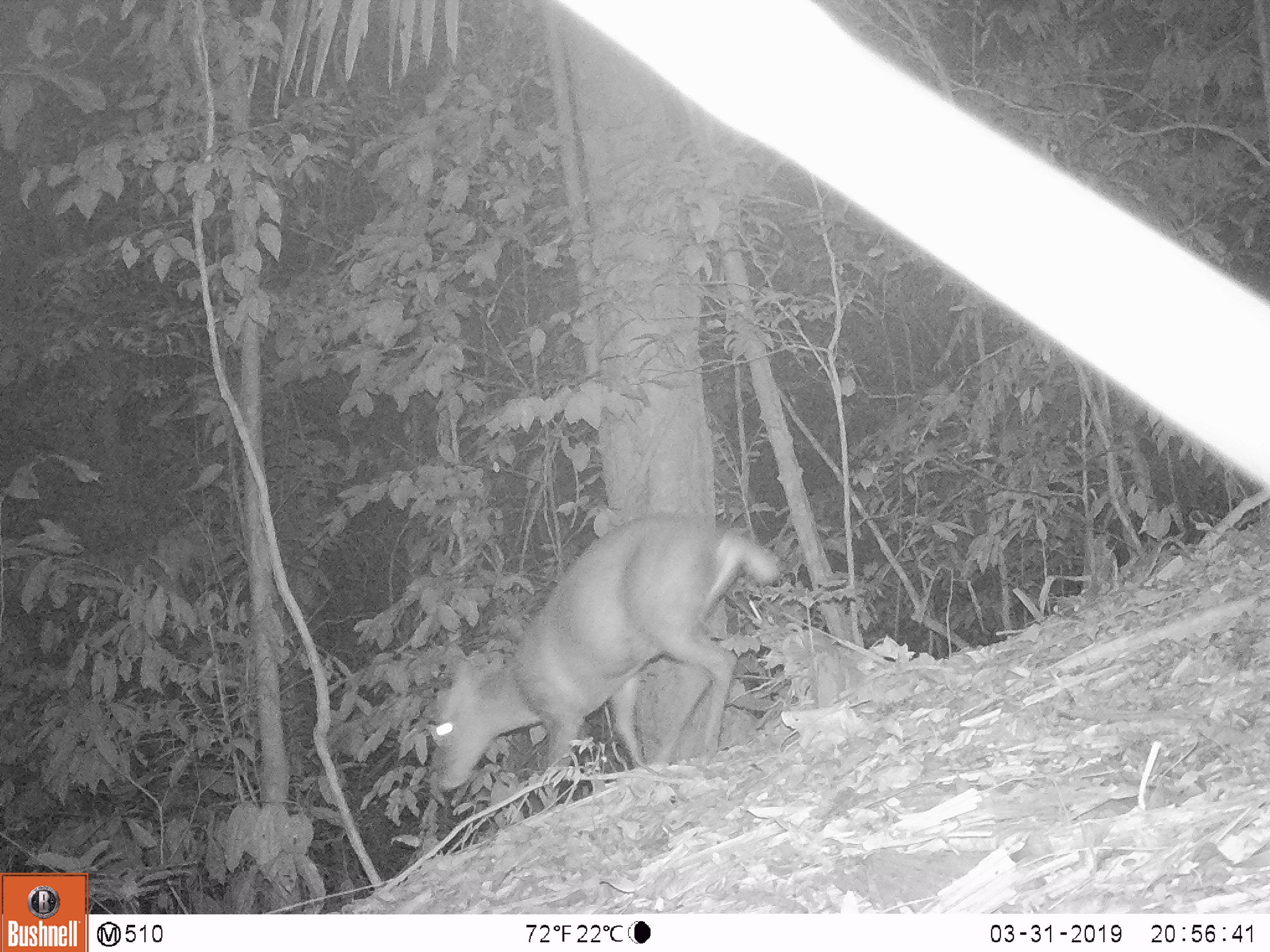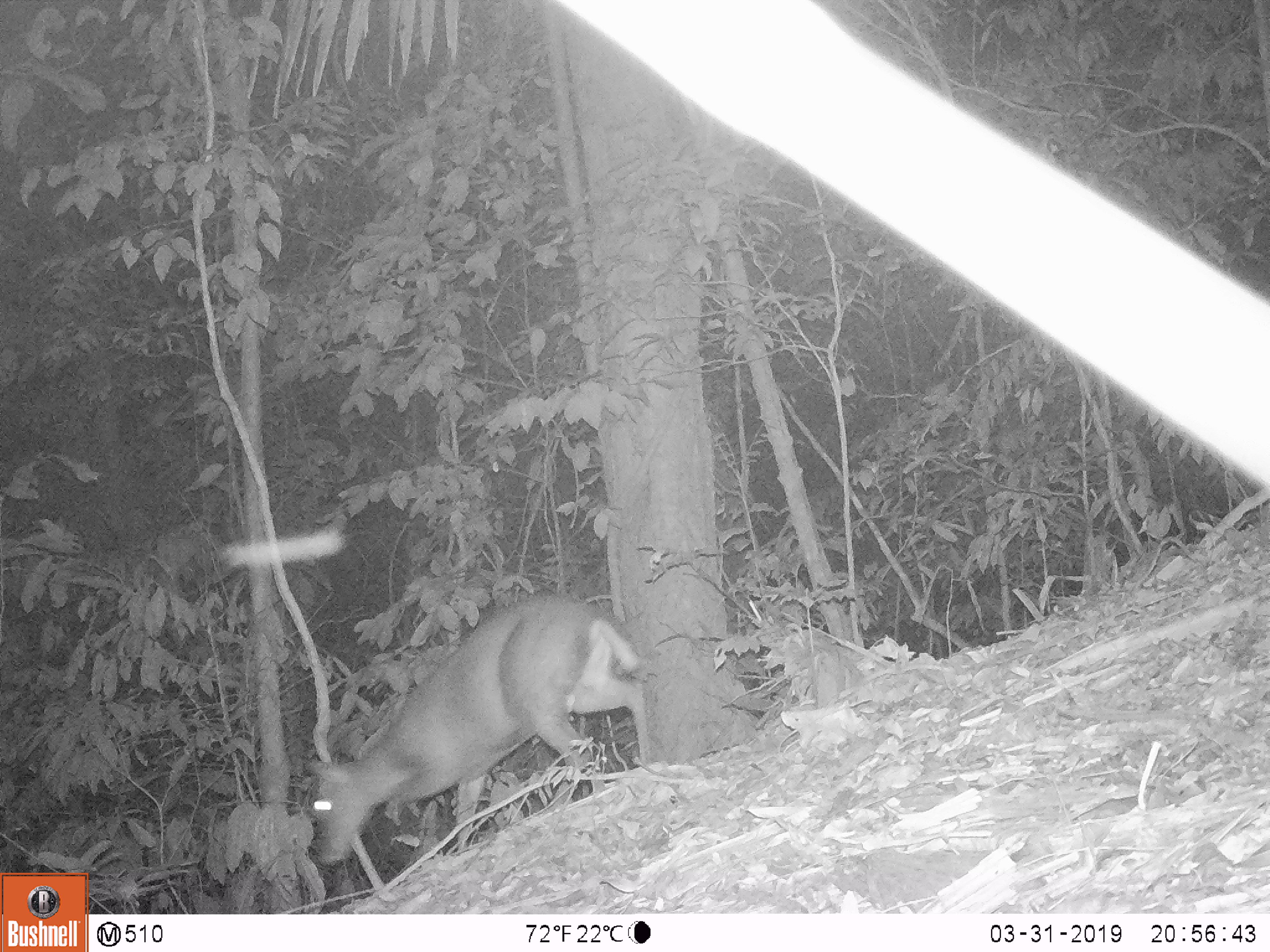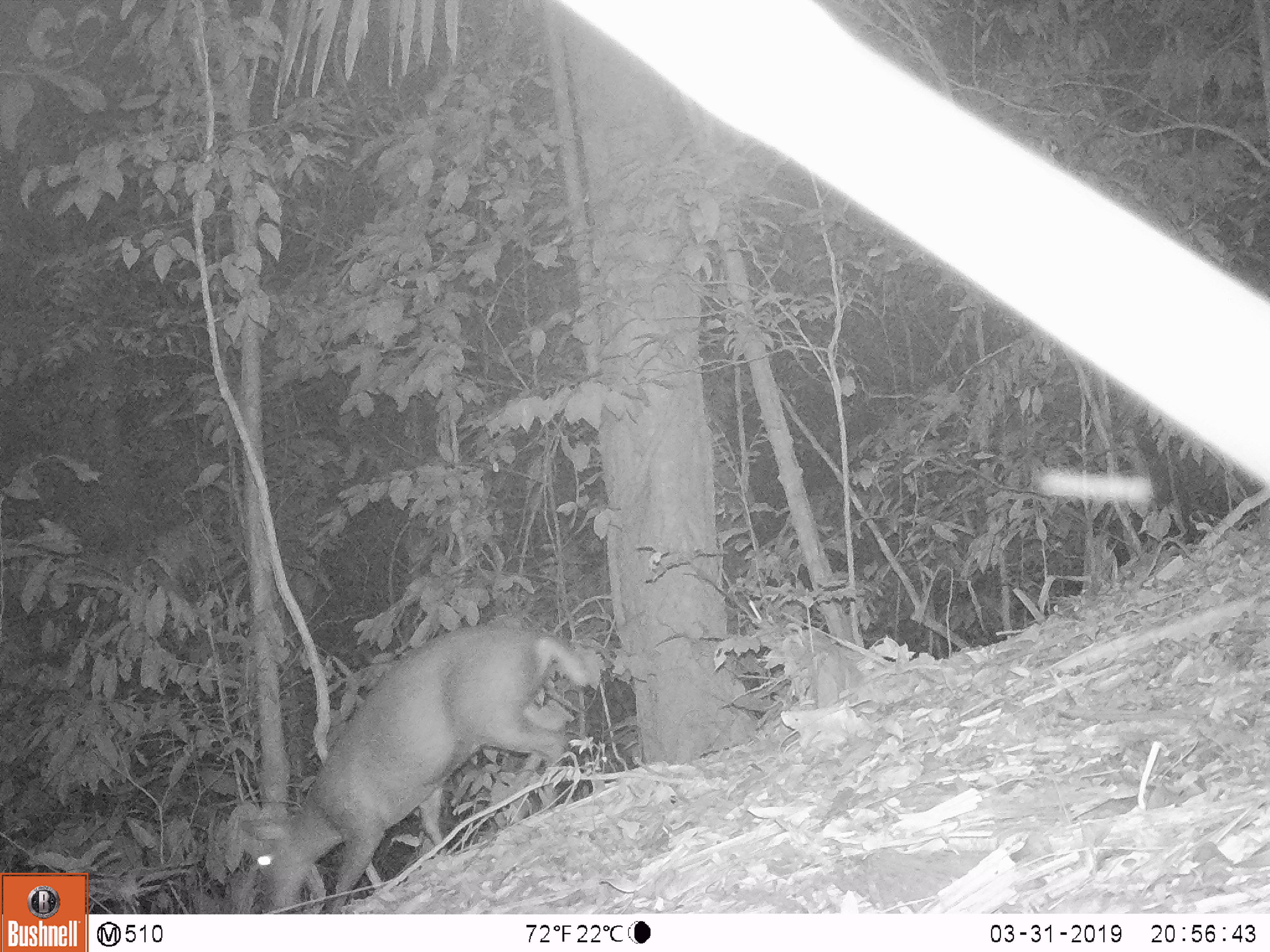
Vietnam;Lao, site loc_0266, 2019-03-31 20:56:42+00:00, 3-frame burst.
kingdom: Animalia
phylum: Chordata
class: Mammalia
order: Artiodactyla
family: Cervidae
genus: Muntiacus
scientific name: Muntiacus rooseveltorum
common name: roosevelt's muntjac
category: roosevelts muntjac group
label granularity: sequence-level